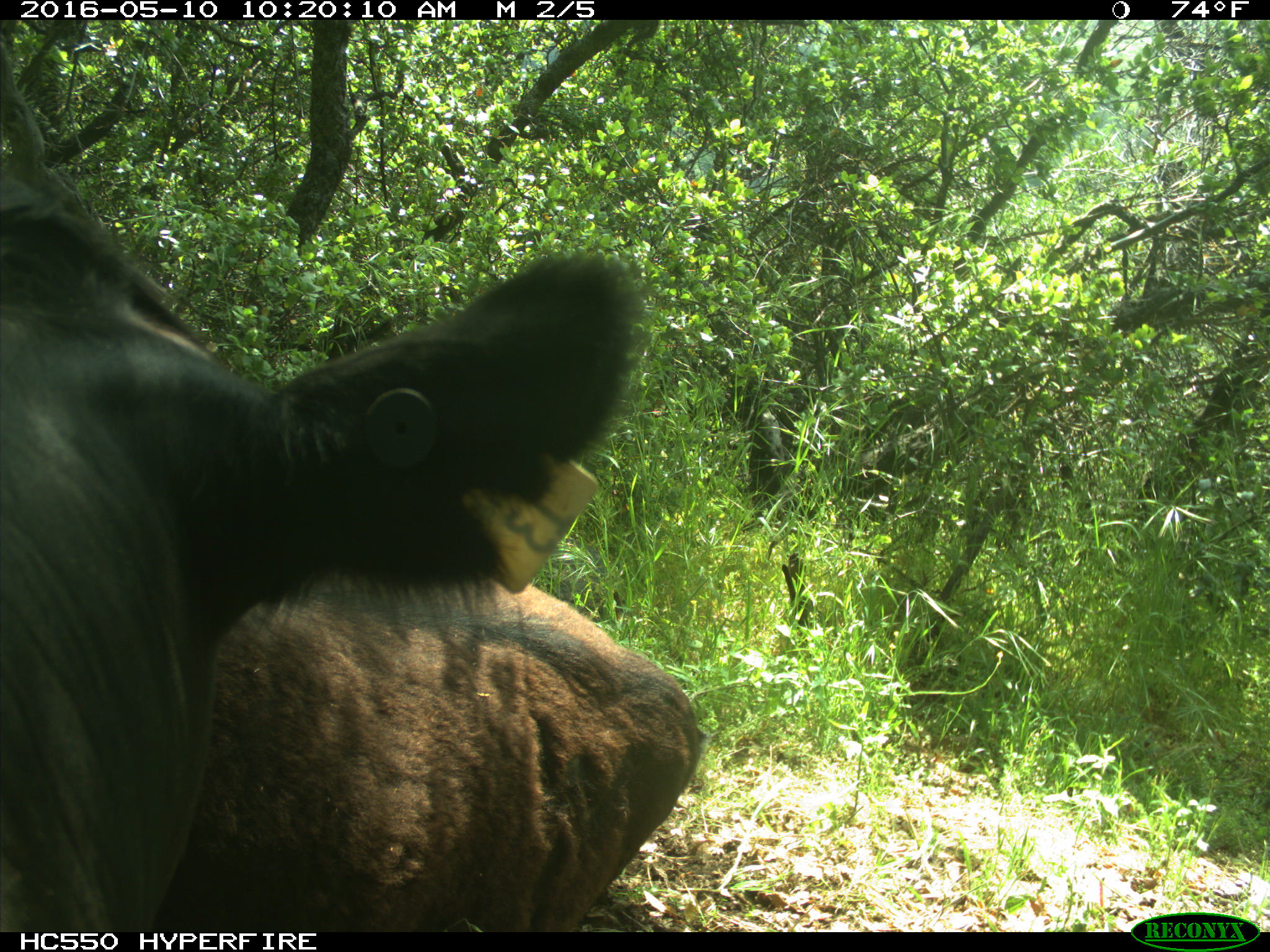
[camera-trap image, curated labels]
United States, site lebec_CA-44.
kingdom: Animalia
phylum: Chordata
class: Mammalia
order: Artiodactyla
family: Bovidae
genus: Bos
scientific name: Bos taurus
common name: domestic cow